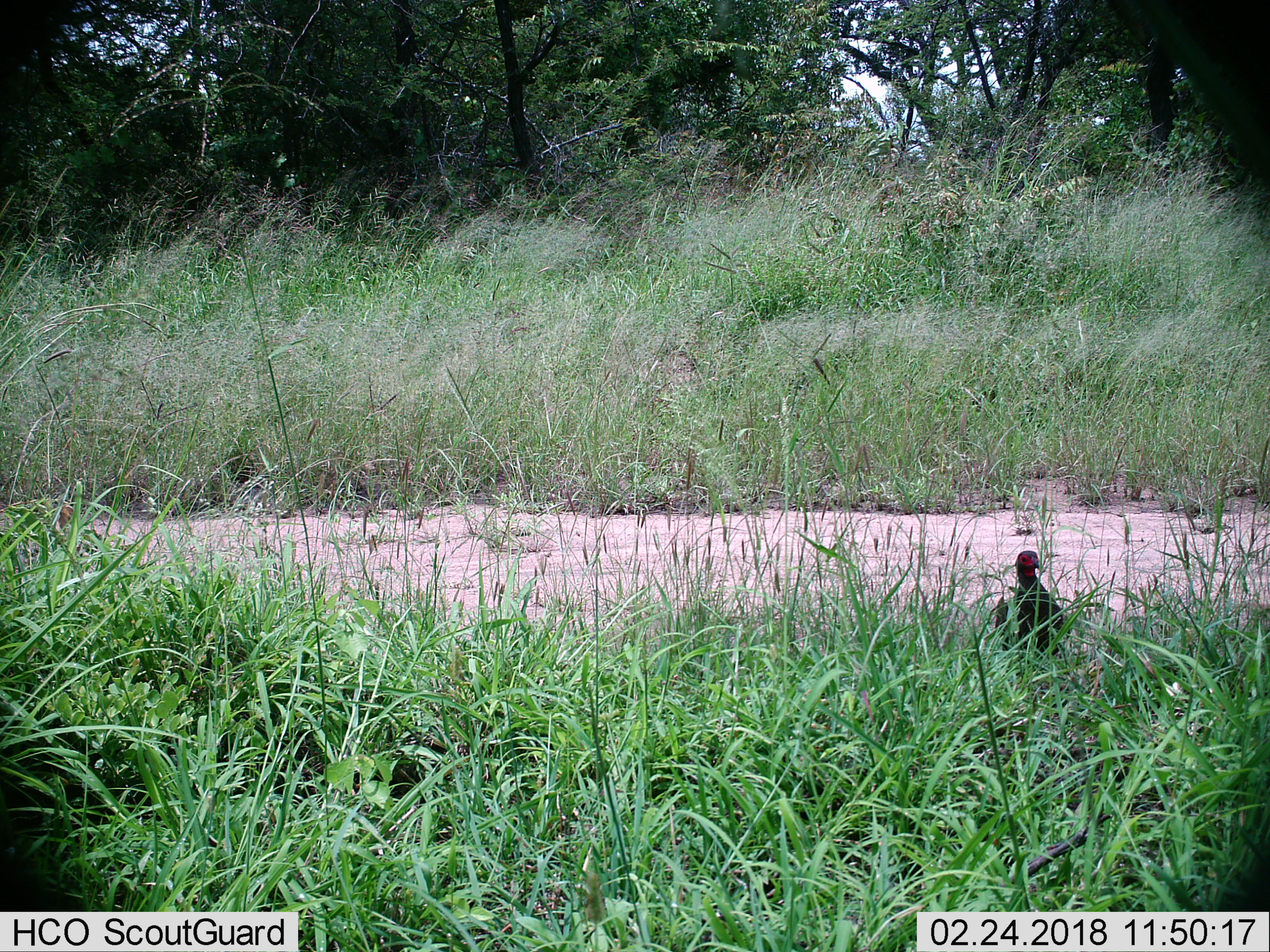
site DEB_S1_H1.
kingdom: Animalia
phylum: Chordata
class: Aves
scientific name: Aves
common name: bird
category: birdother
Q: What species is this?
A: Birdother (bird) (Aves).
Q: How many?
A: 1.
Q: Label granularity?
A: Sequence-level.